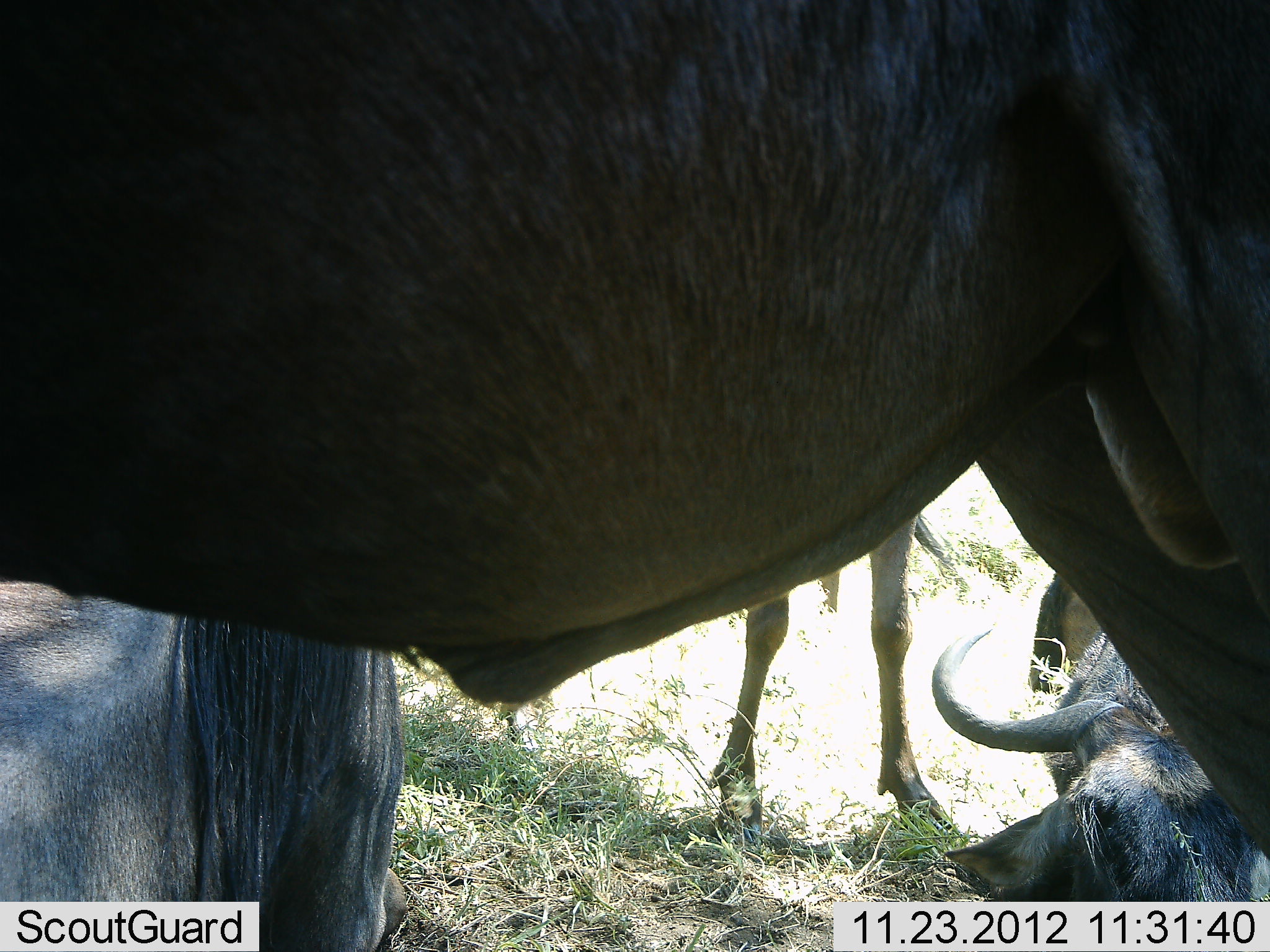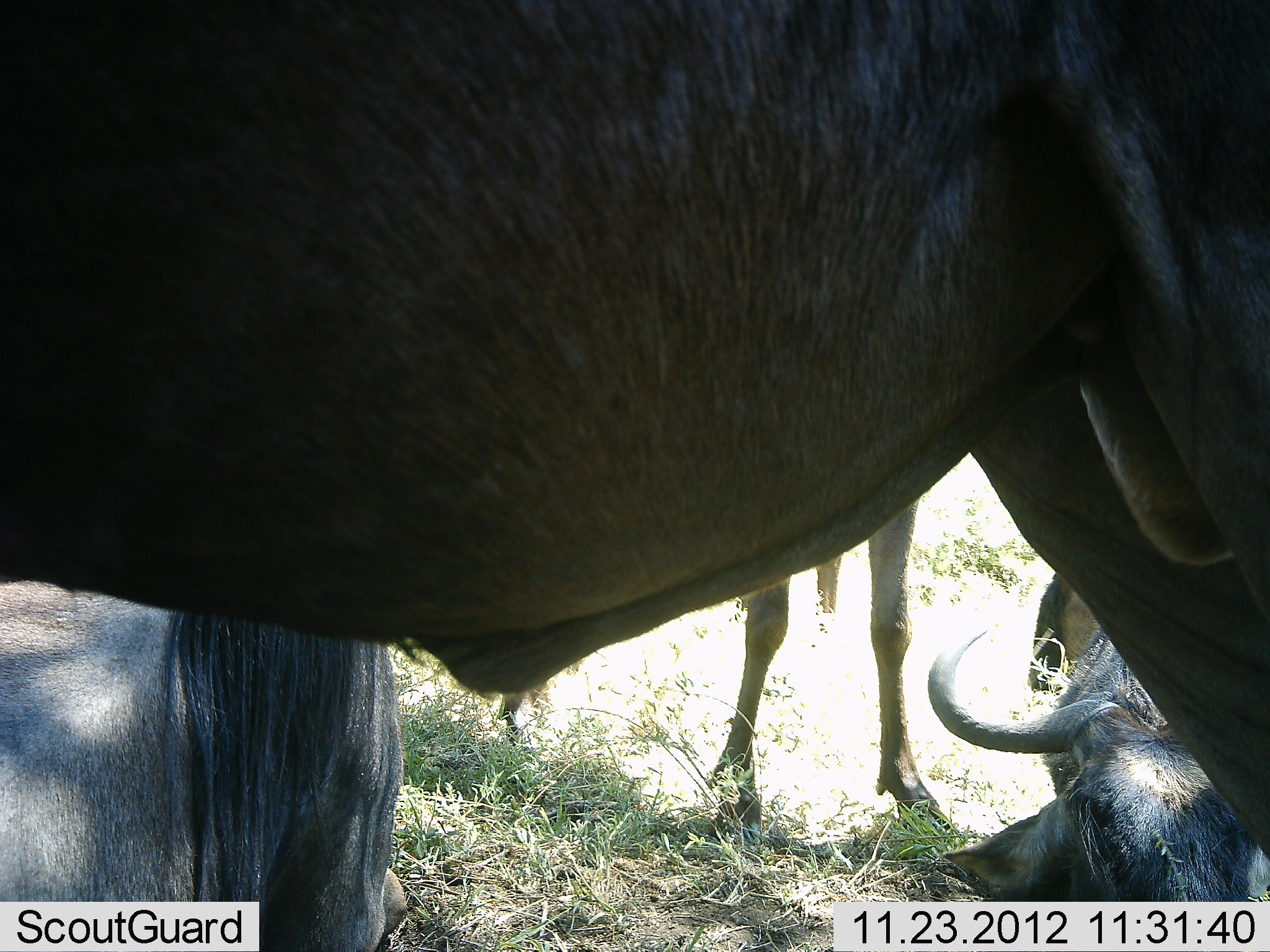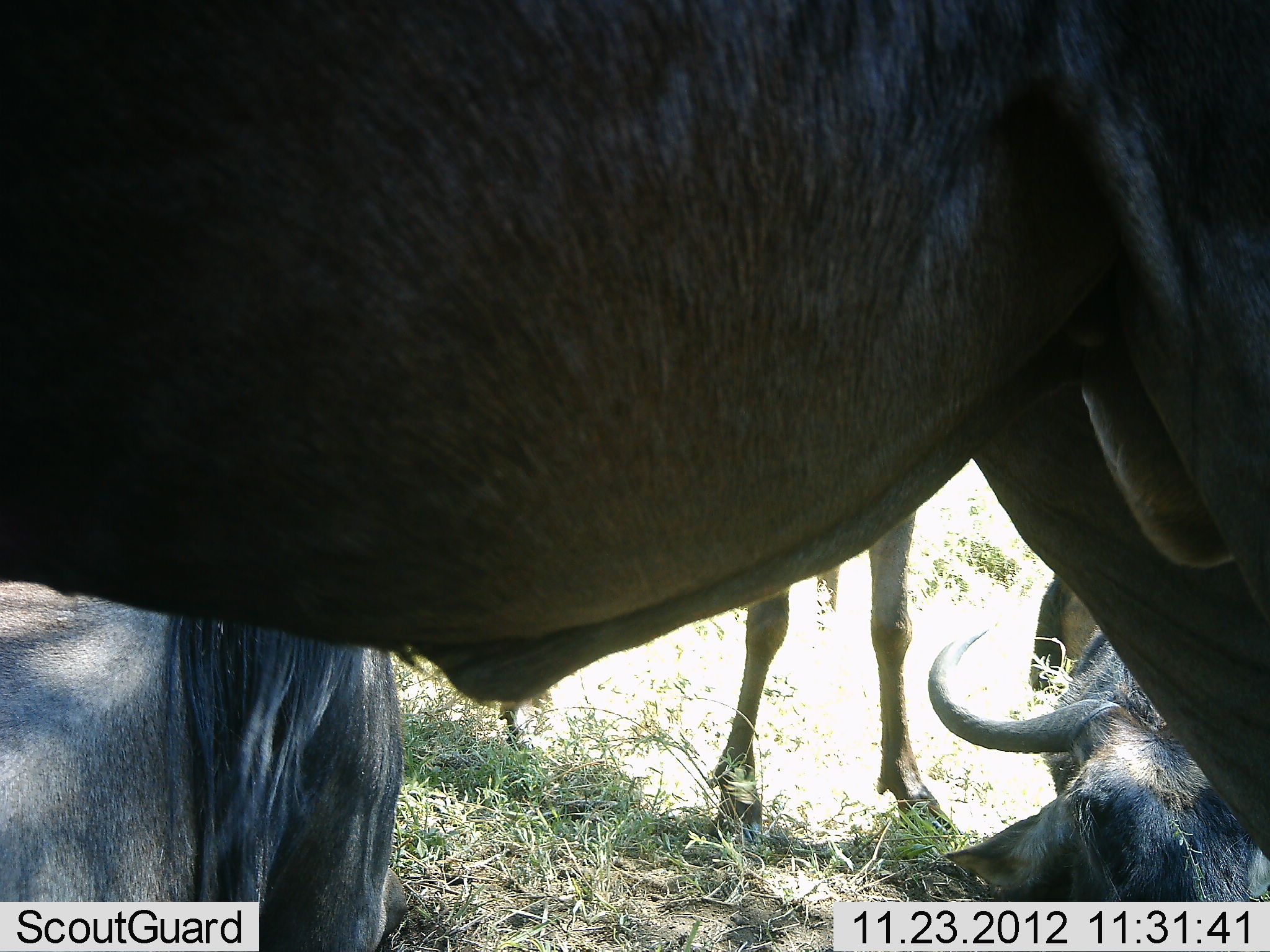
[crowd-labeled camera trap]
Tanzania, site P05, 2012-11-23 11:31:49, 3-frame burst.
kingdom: Animalia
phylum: Chordata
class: Mammalia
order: Artiodactyla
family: Bovidae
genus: Connochaetes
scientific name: Connochaetes taurinus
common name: blue wildebeest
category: wildebeest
Wildebeest (blue wildebeest) (Connochaetes taurinus), count 4. Behavior (volunteer vote fractions): standing 80%, resting 70%, moving 0%, interacting 0%. Young present (vote fraction): 0%. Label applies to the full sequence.